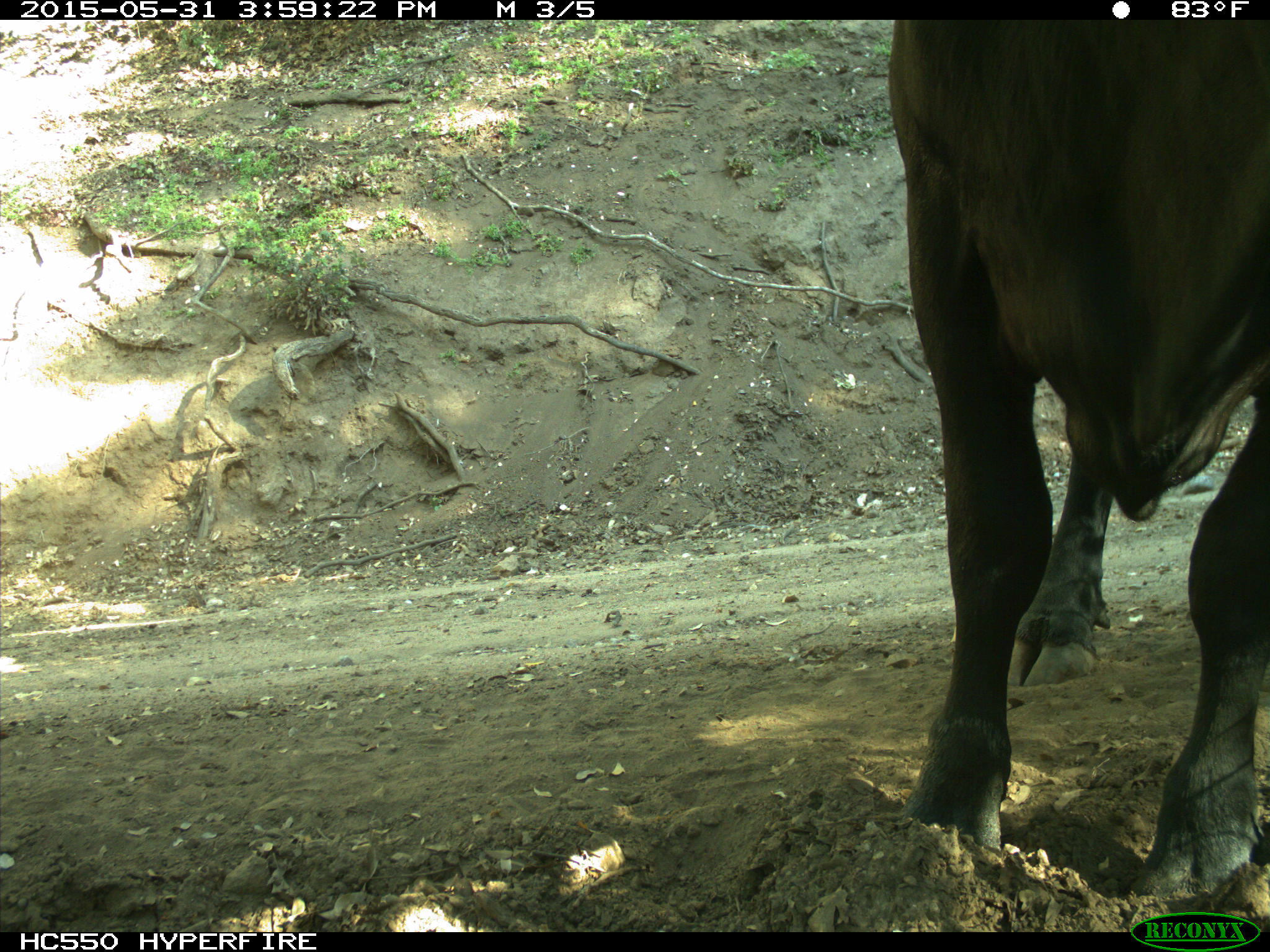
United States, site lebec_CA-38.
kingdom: Animalia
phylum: Chordata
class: Mammalia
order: Artiodactyla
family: Bovidae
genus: Bos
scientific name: Bos taurus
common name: domestic cow